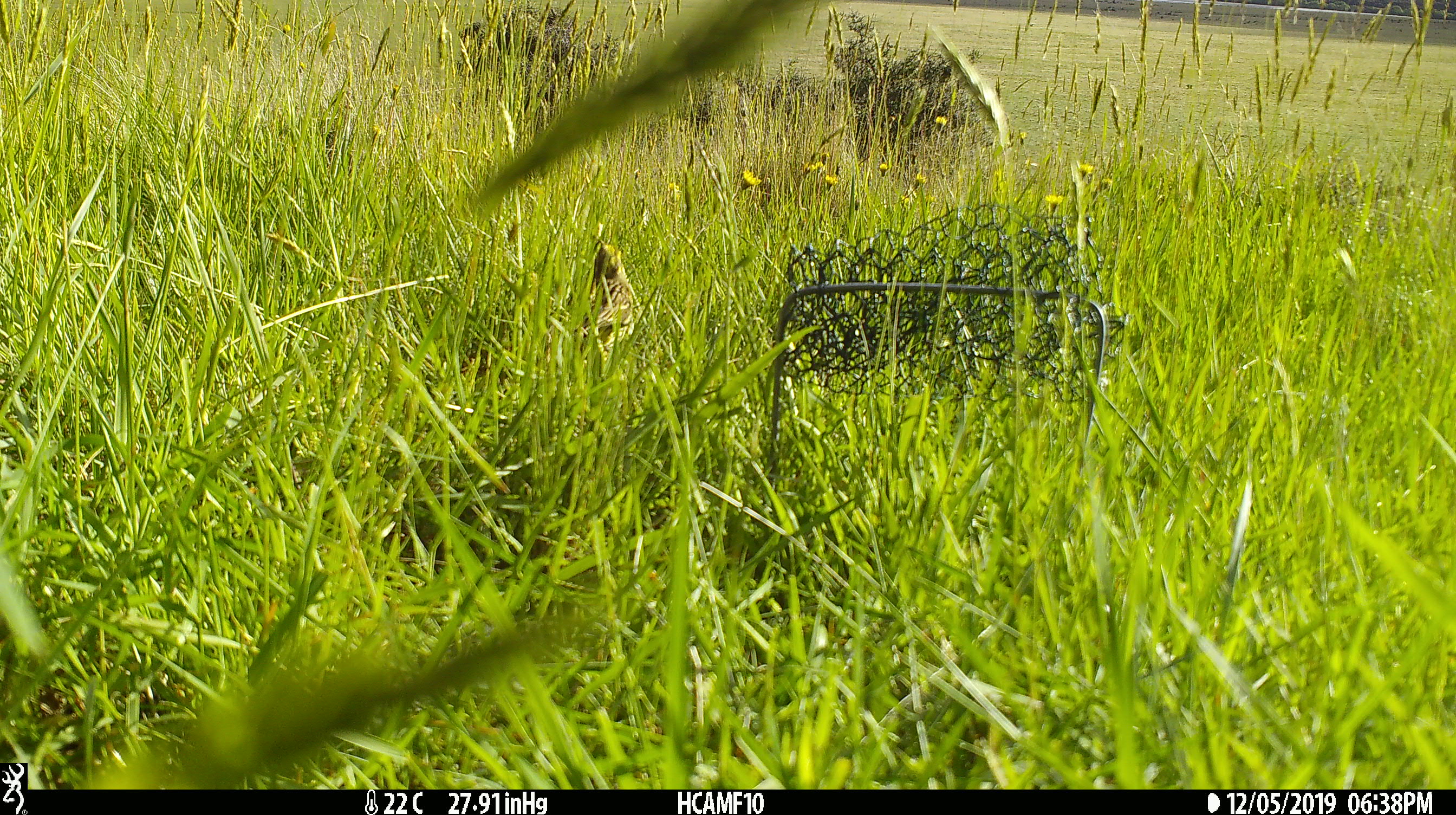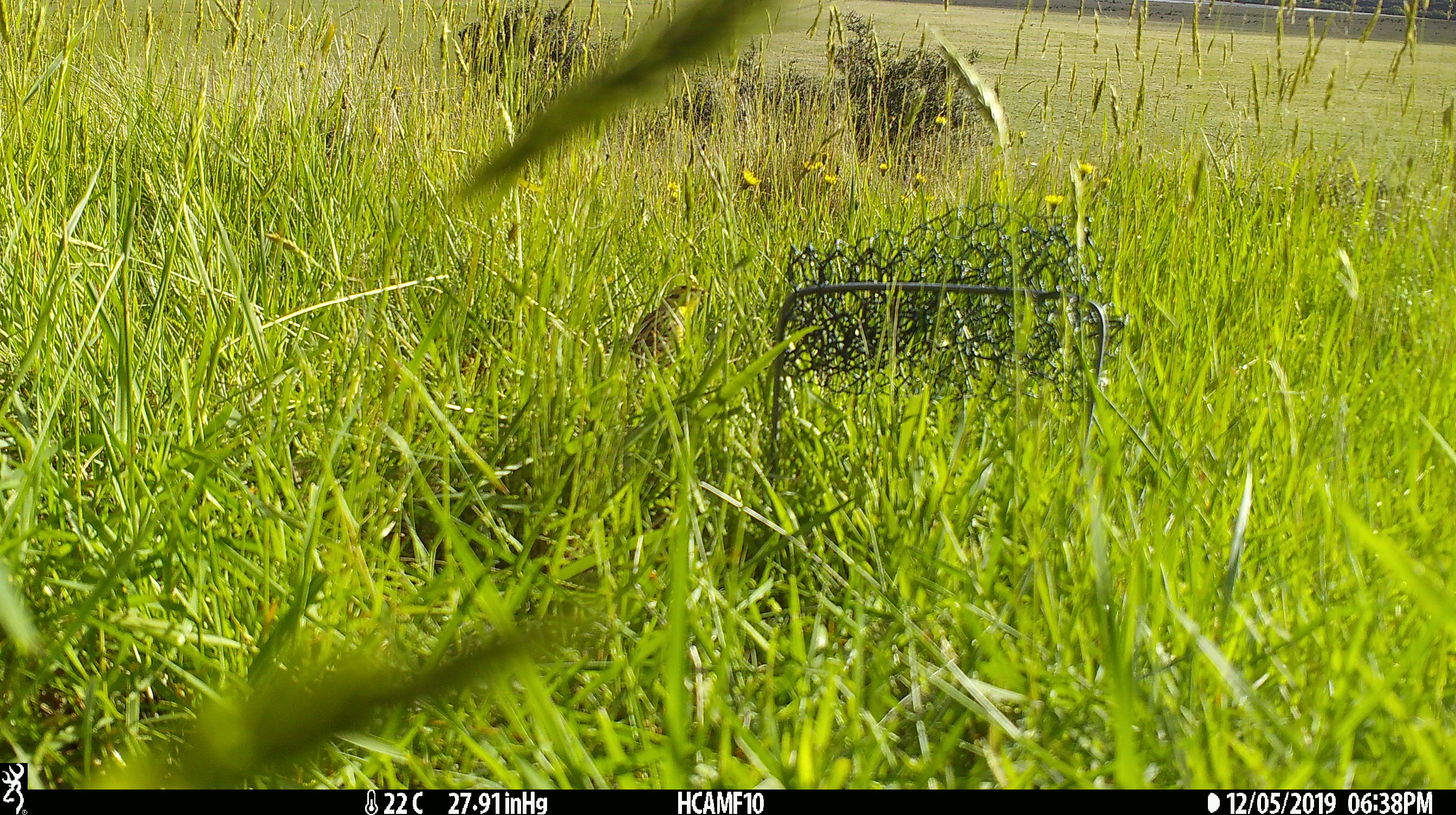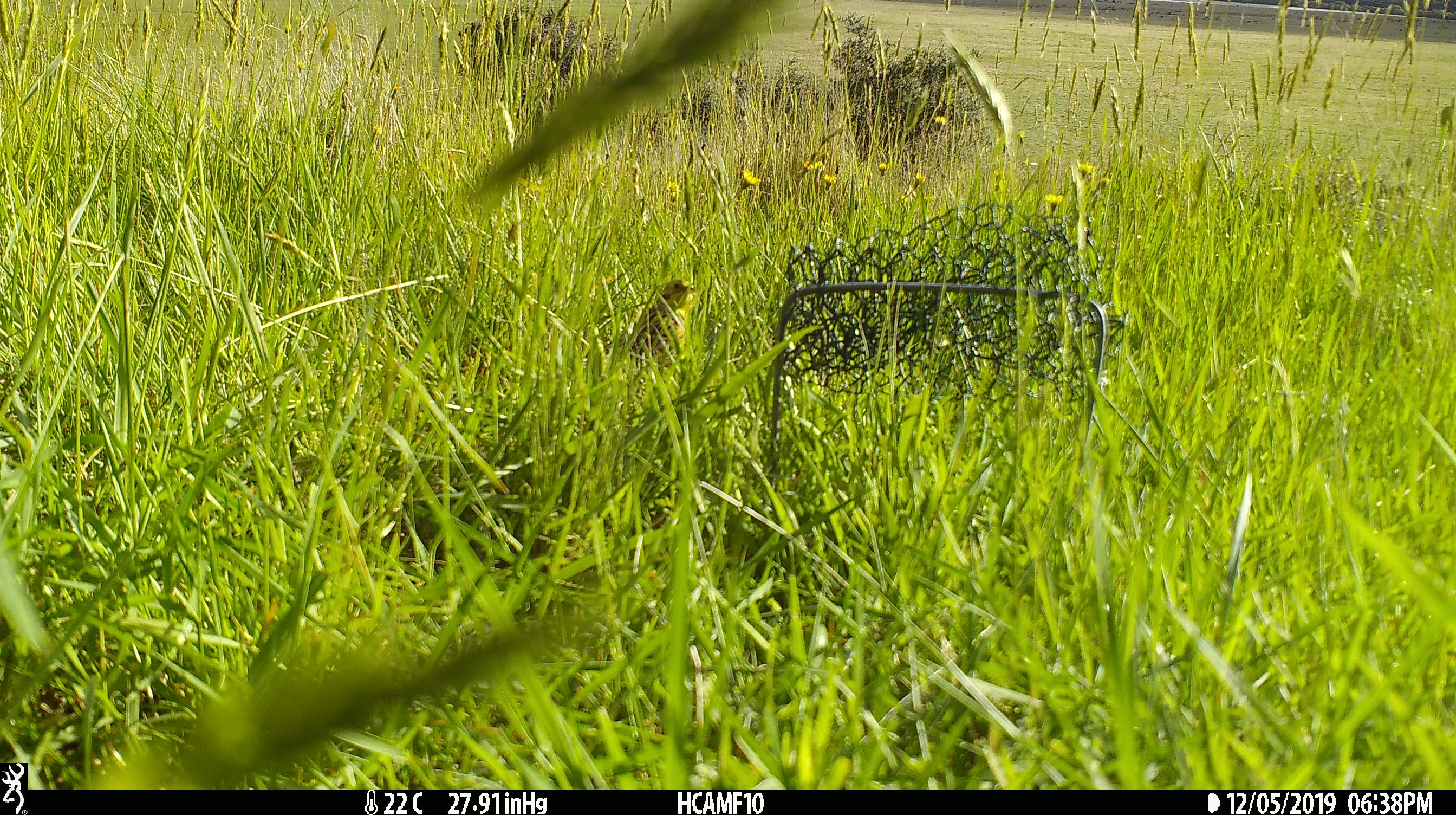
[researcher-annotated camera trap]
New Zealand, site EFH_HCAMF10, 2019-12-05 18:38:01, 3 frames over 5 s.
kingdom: Animalia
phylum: Chordata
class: Aves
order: Passeriformes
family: Emberizidae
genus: Emberiza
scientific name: Emberiza citrinella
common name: yellowhammer